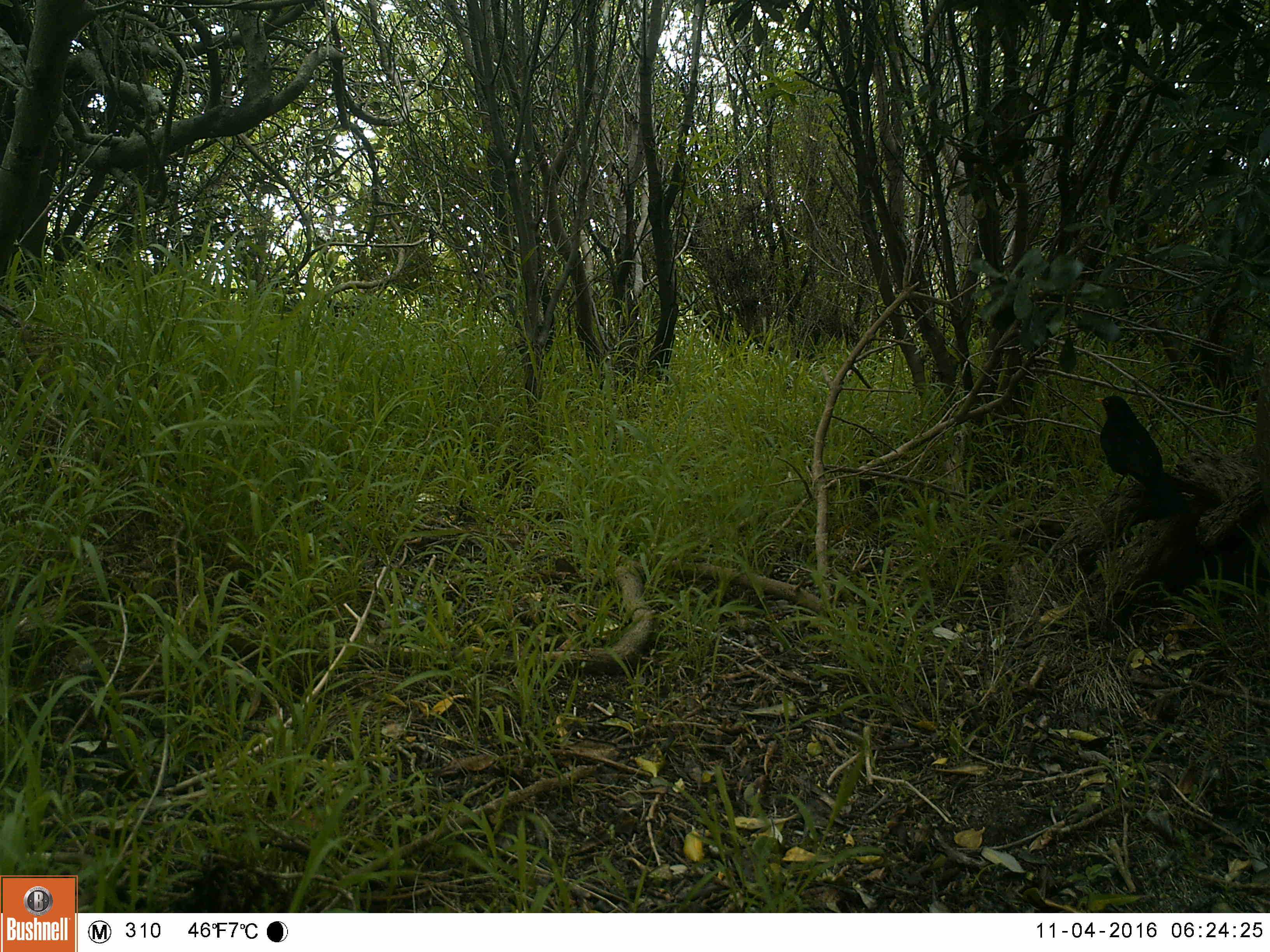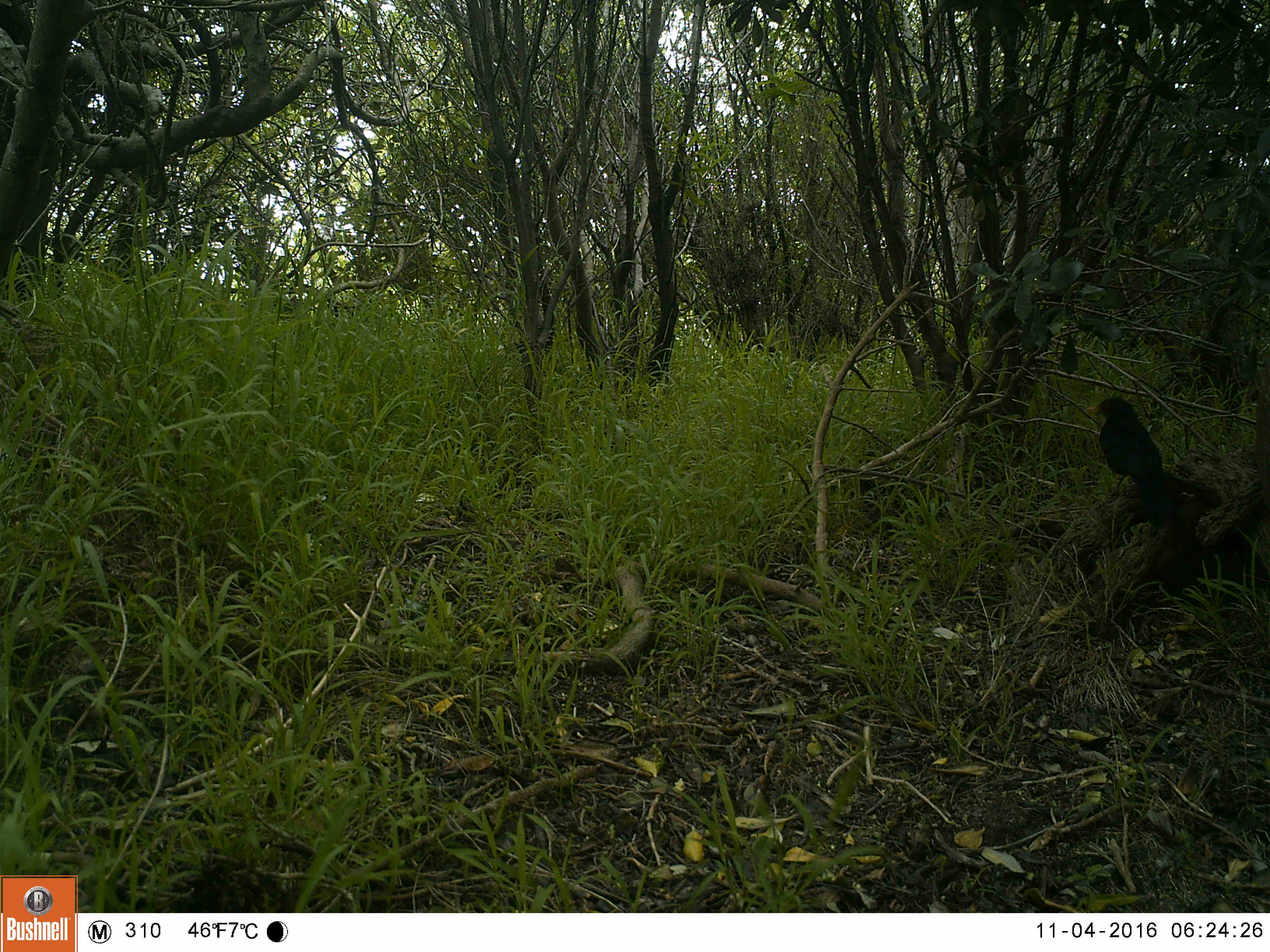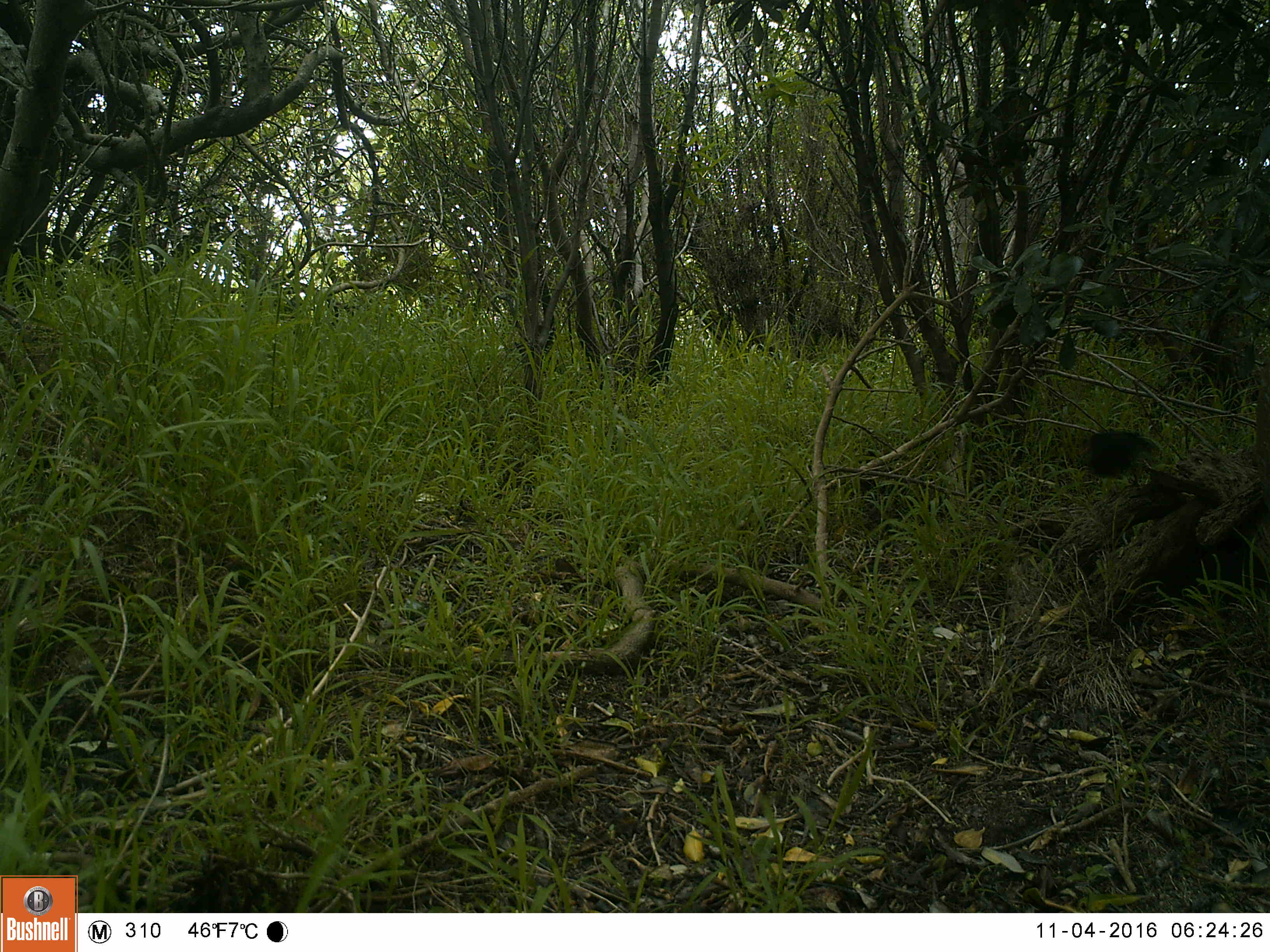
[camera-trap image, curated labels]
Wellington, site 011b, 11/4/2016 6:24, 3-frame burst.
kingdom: Animalia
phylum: Chordata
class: Aves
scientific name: Aves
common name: bird